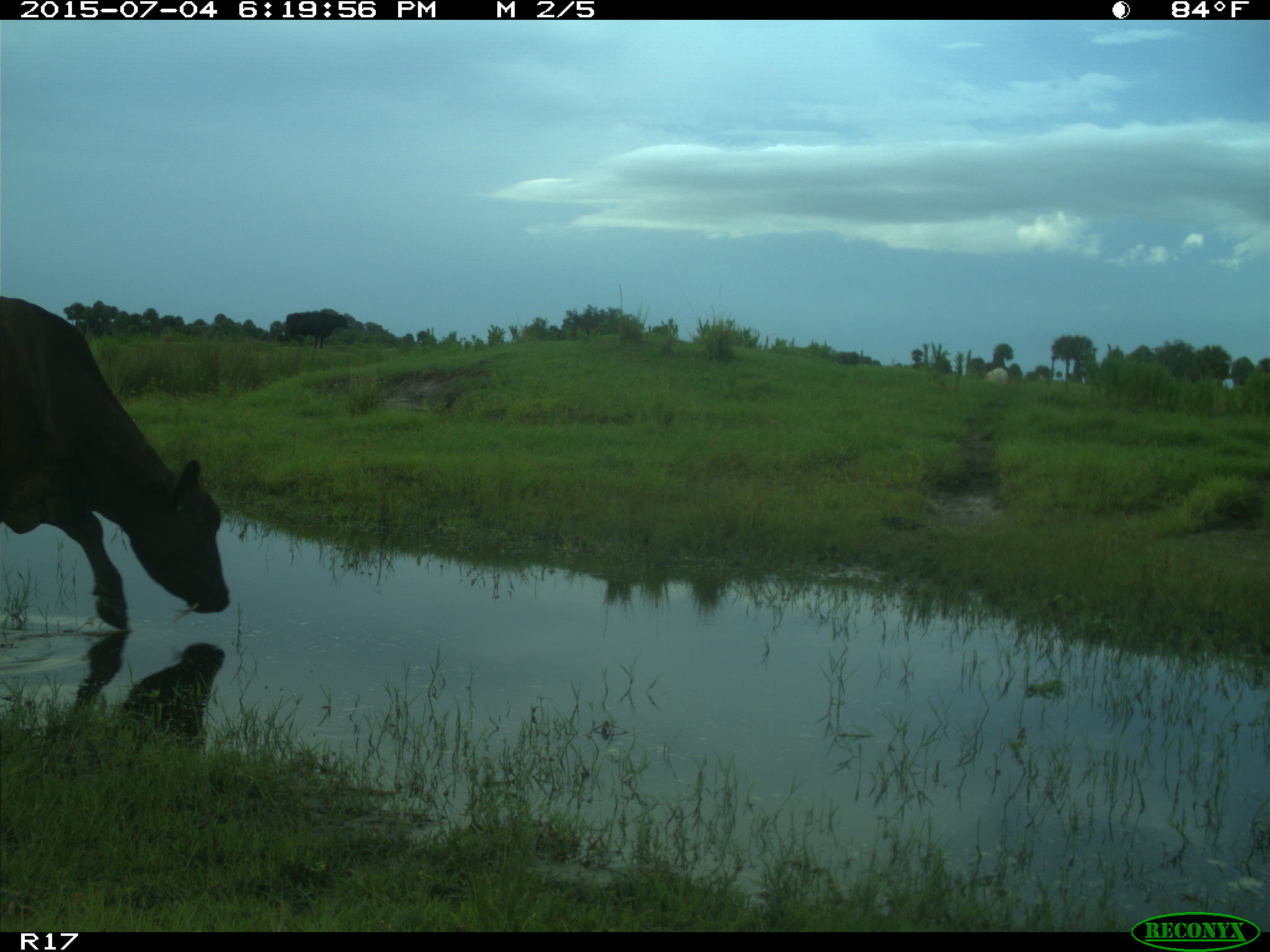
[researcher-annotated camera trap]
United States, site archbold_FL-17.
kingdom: Animalia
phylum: Chordata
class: Mammalia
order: Artiodactyla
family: Bovidae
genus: Bos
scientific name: Bos taurus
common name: domestic cow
Bos taurus (domestic cow).